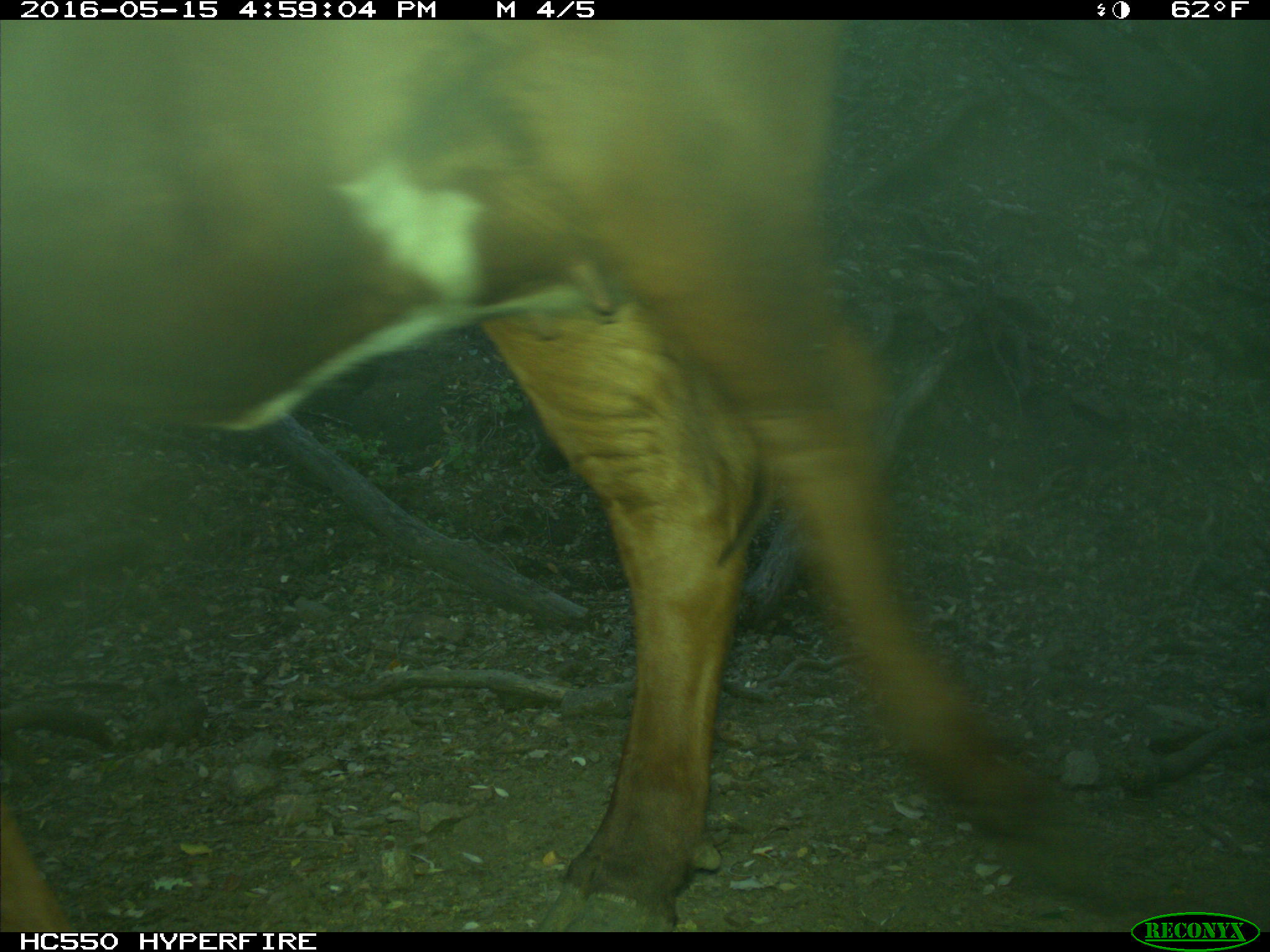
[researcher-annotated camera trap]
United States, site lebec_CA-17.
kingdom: Animalia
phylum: Chordata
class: Mammalia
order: Artiodactyla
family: Bovidae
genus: Bos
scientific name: Bos taurus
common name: domestic cow